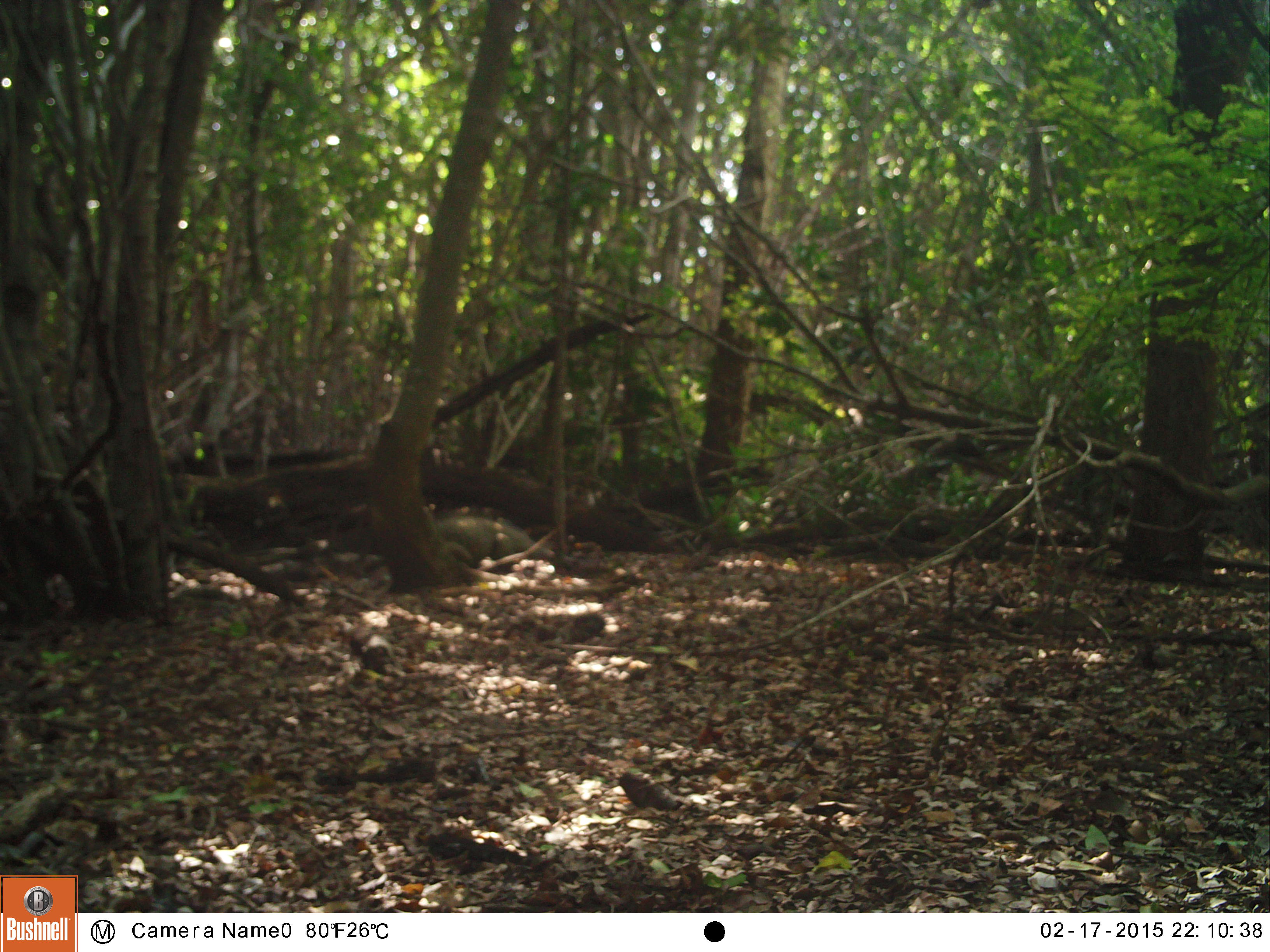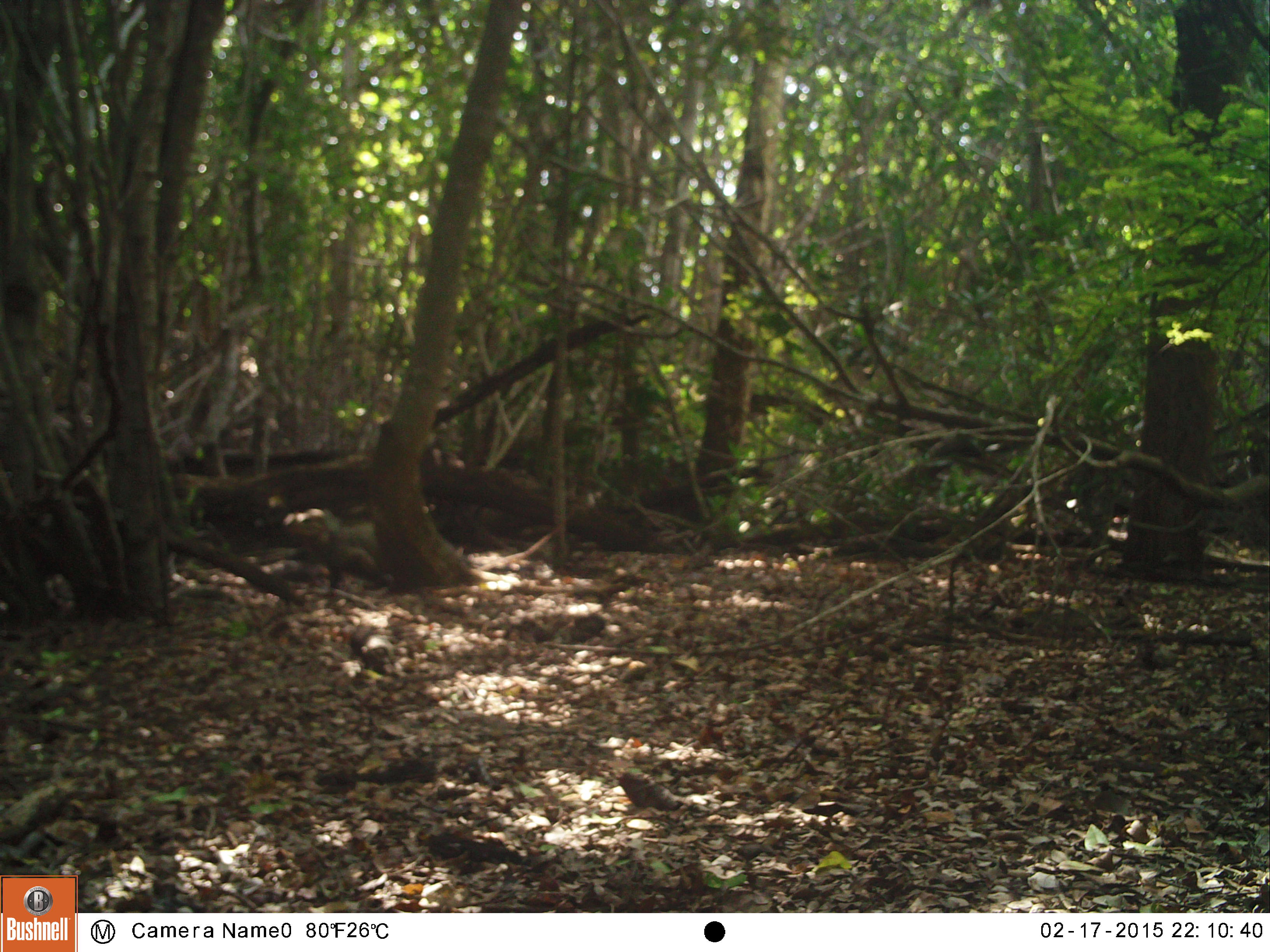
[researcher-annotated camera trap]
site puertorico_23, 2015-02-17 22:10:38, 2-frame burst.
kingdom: Animalia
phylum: Chordata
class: Reptilia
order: Squamata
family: Iguanidae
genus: Iguana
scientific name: Iguana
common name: typical iguanas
Iguana (typical iguanas).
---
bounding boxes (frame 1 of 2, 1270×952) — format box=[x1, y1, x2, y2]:
iguana: box=[437, 505, 541, 574]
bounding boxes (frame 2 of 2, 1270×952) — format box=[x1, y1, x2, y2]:
iguana: box=[281, 507, 377, 597]